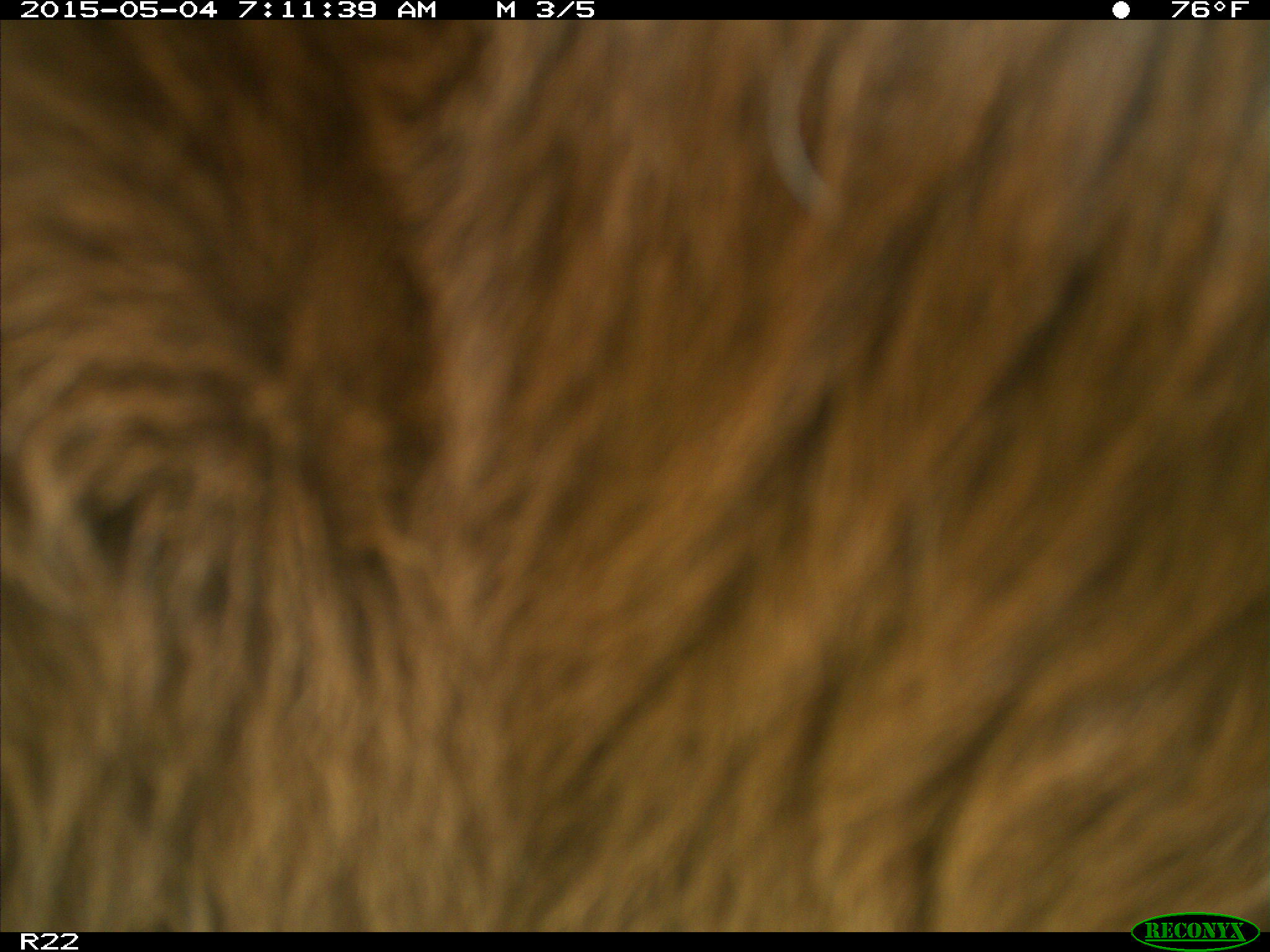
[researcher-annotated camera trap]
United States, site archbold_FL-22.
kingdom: Animalia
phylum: Chordata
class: Mammalia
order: Artiodactyla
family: Bovidae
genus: Bos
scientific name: Bos taurus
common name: domestic cow